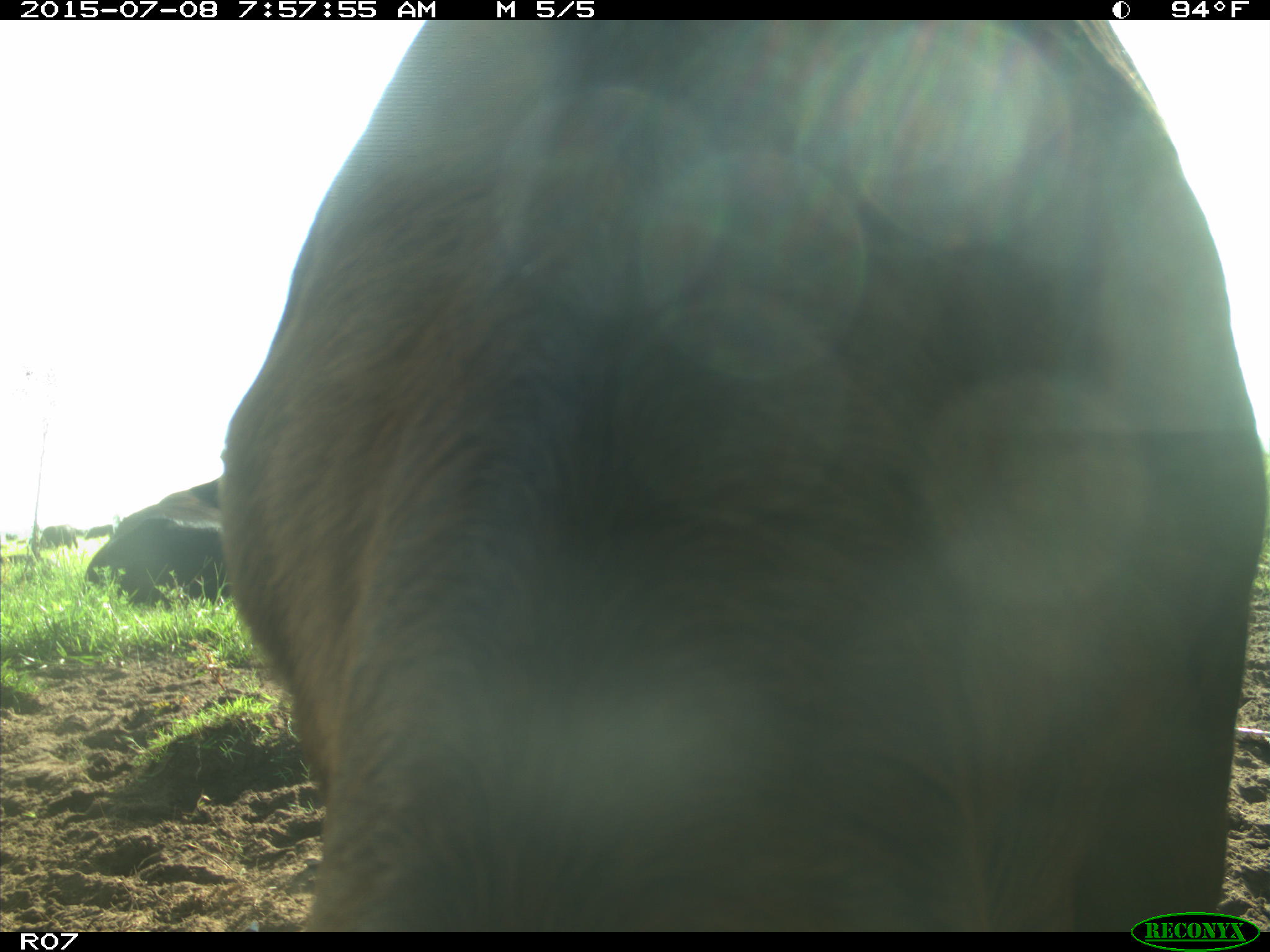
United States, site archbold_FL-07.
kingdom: Animalia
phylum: Chordata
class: Mammalia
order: Artiodactyla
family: Bovidae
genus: Bos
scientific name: Bos taurus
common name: domestic cow